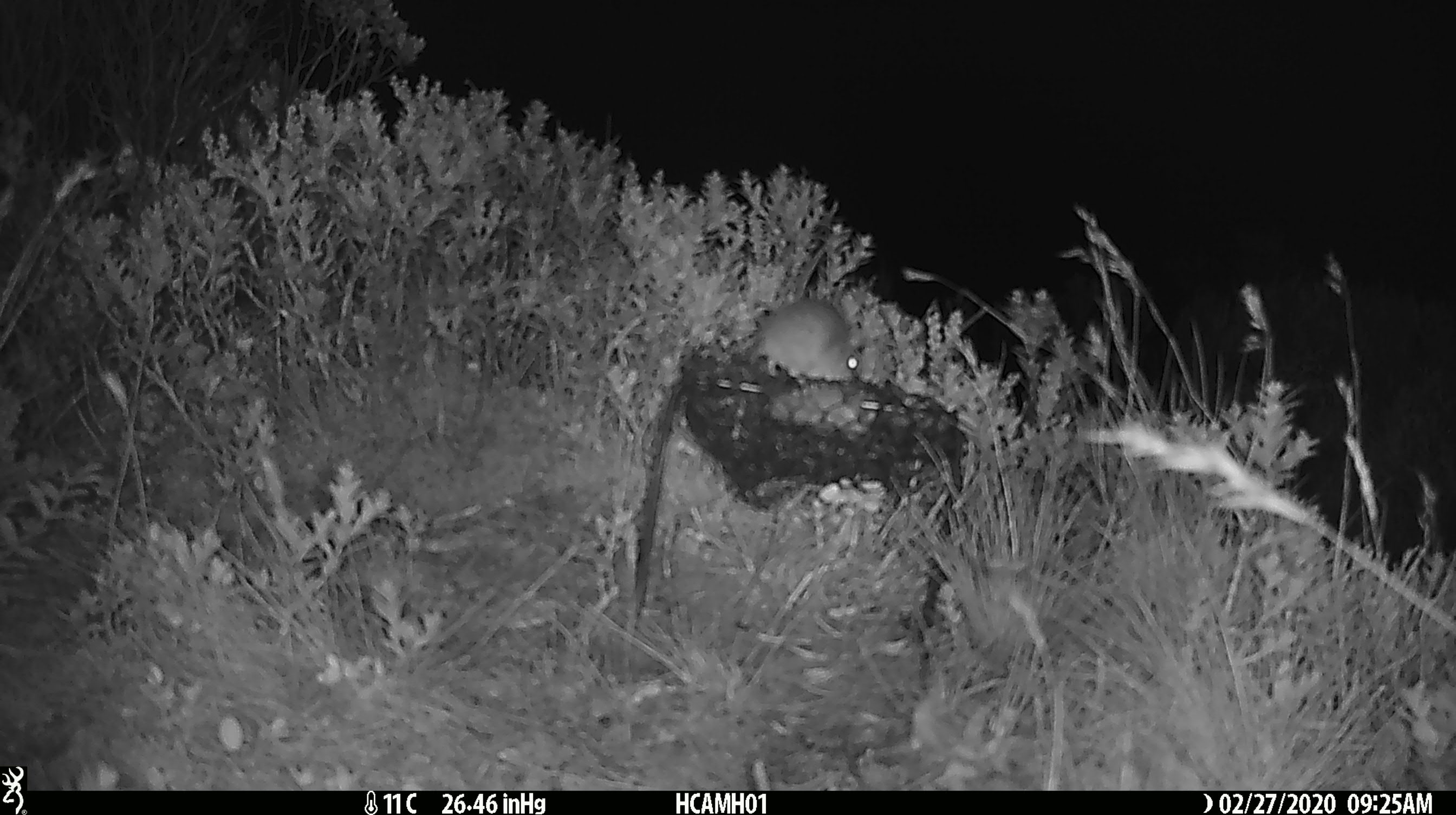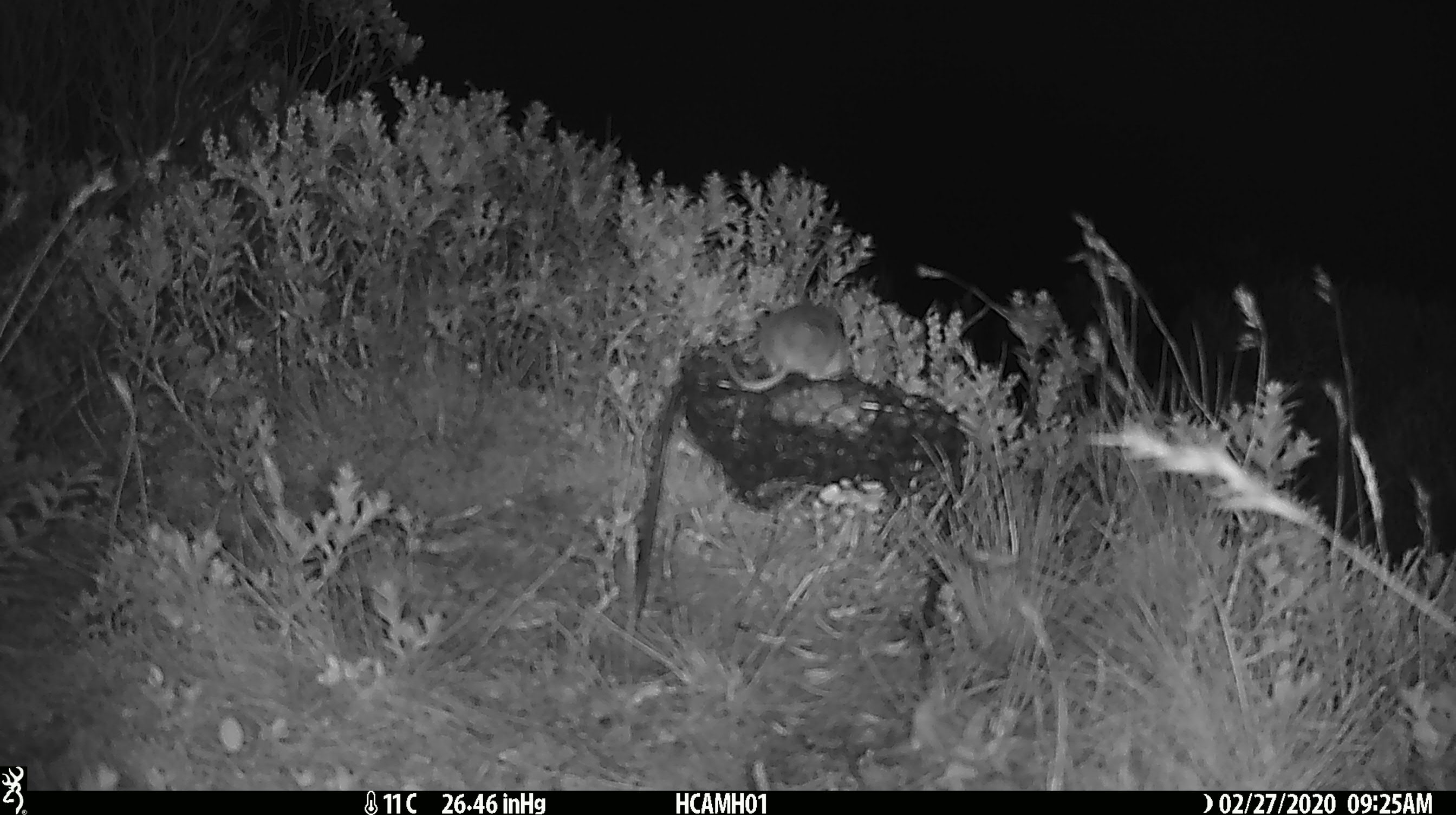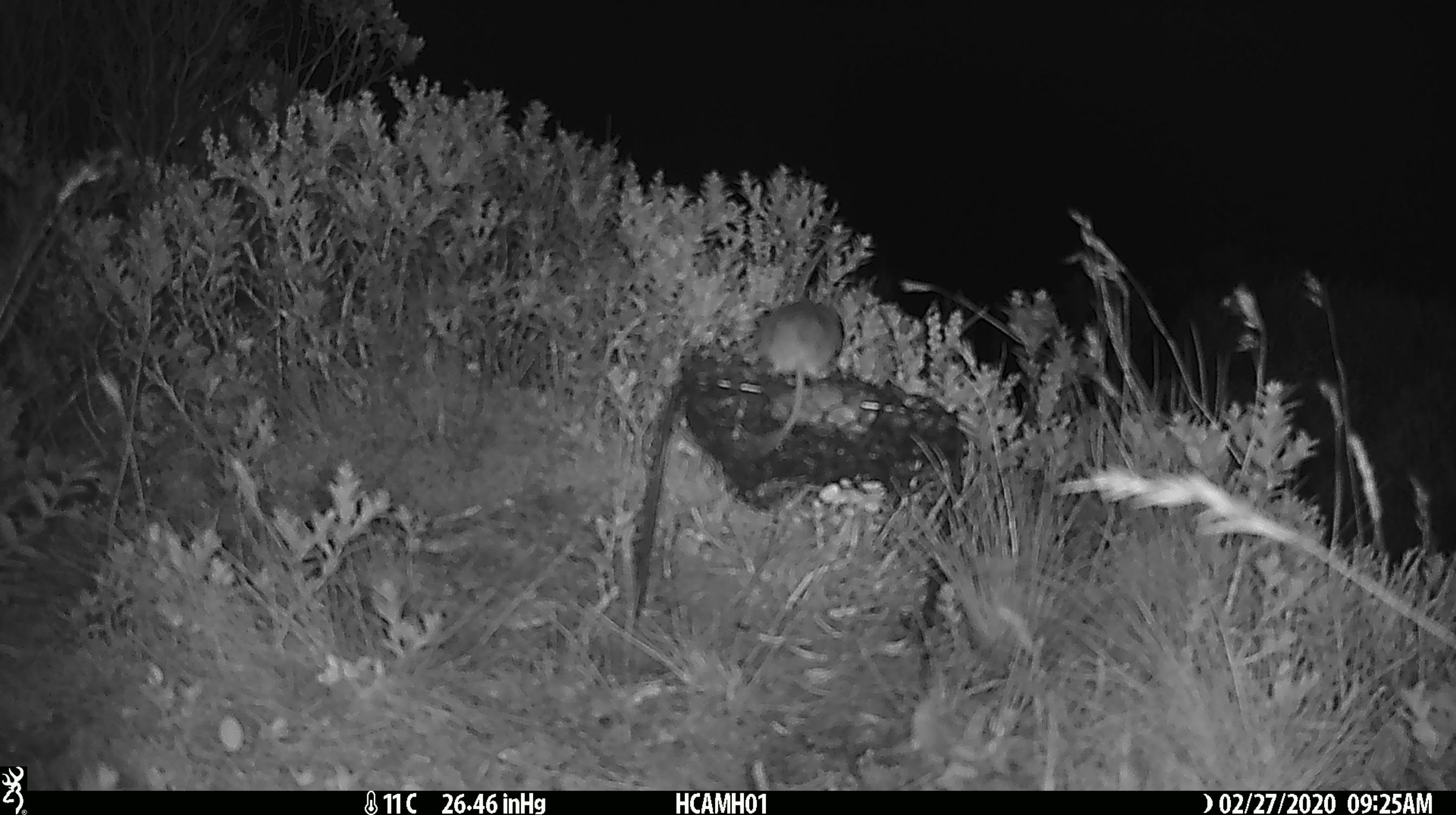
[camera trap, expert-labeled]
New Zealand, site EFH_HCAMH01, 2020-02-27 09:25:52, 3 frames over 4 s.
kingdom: Animalia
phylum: Chordata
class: Mammalia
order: Rodentia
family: Muridae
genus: Mus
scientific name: Mus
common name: mouse